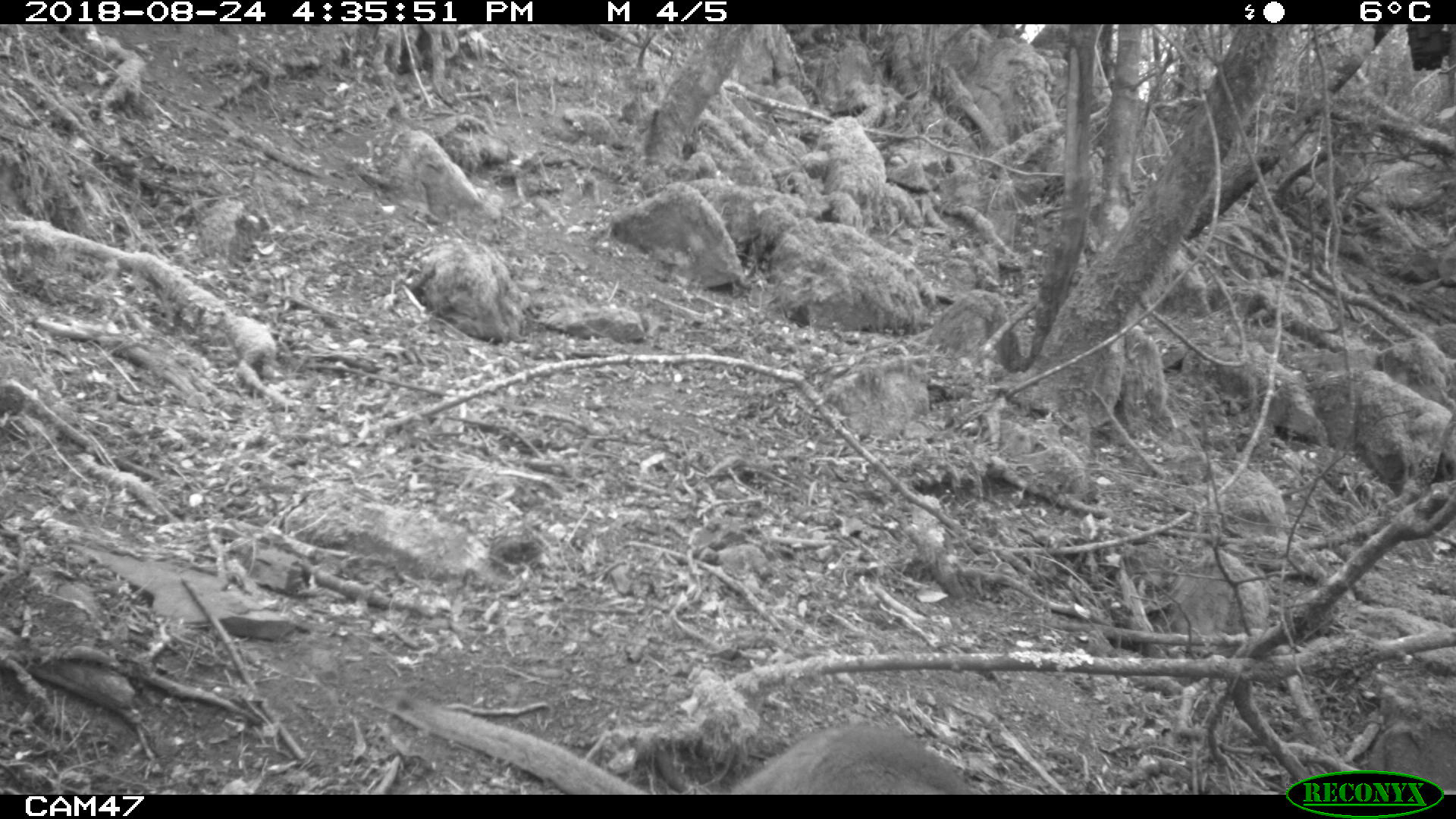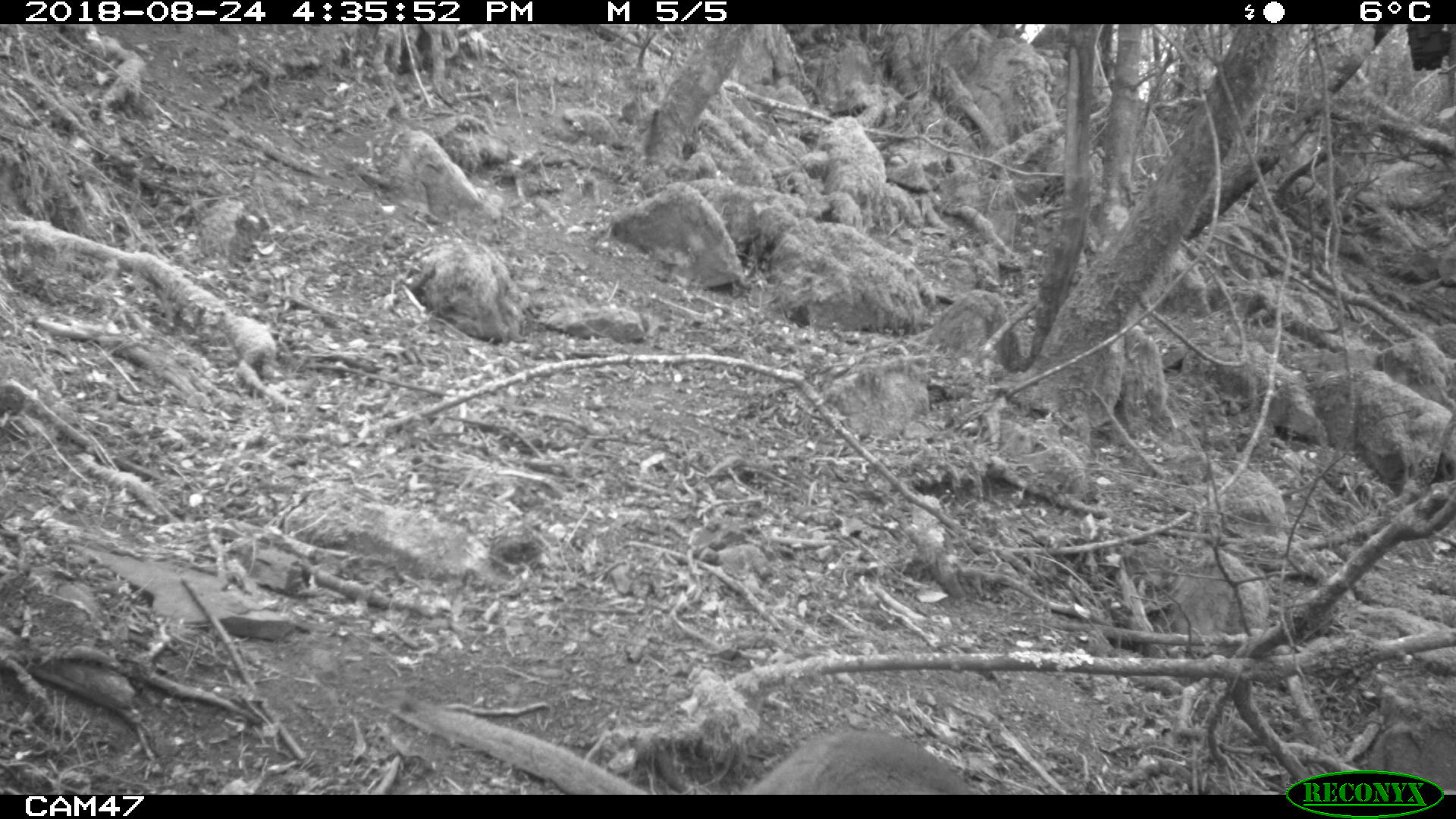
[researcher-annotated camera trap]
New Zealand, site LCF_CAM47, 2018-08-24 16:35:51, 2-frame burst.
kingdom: Animalia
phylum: Chordata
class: Mammalia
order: Diprotodontia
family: Macropodidae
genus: Notamacropus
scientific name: Notamacropus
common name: wallaby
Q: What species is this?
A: Wallaby (Notamacropus).